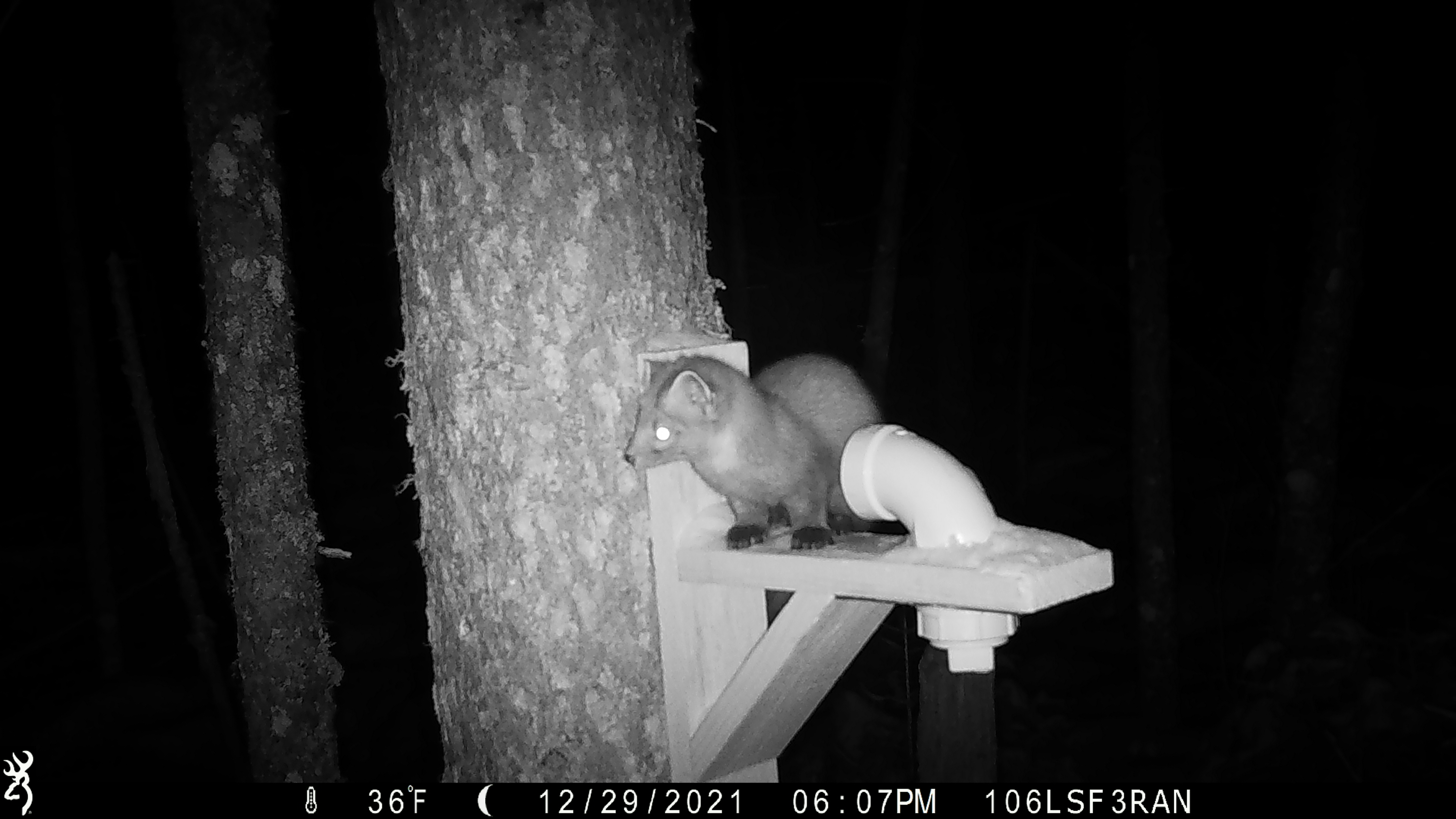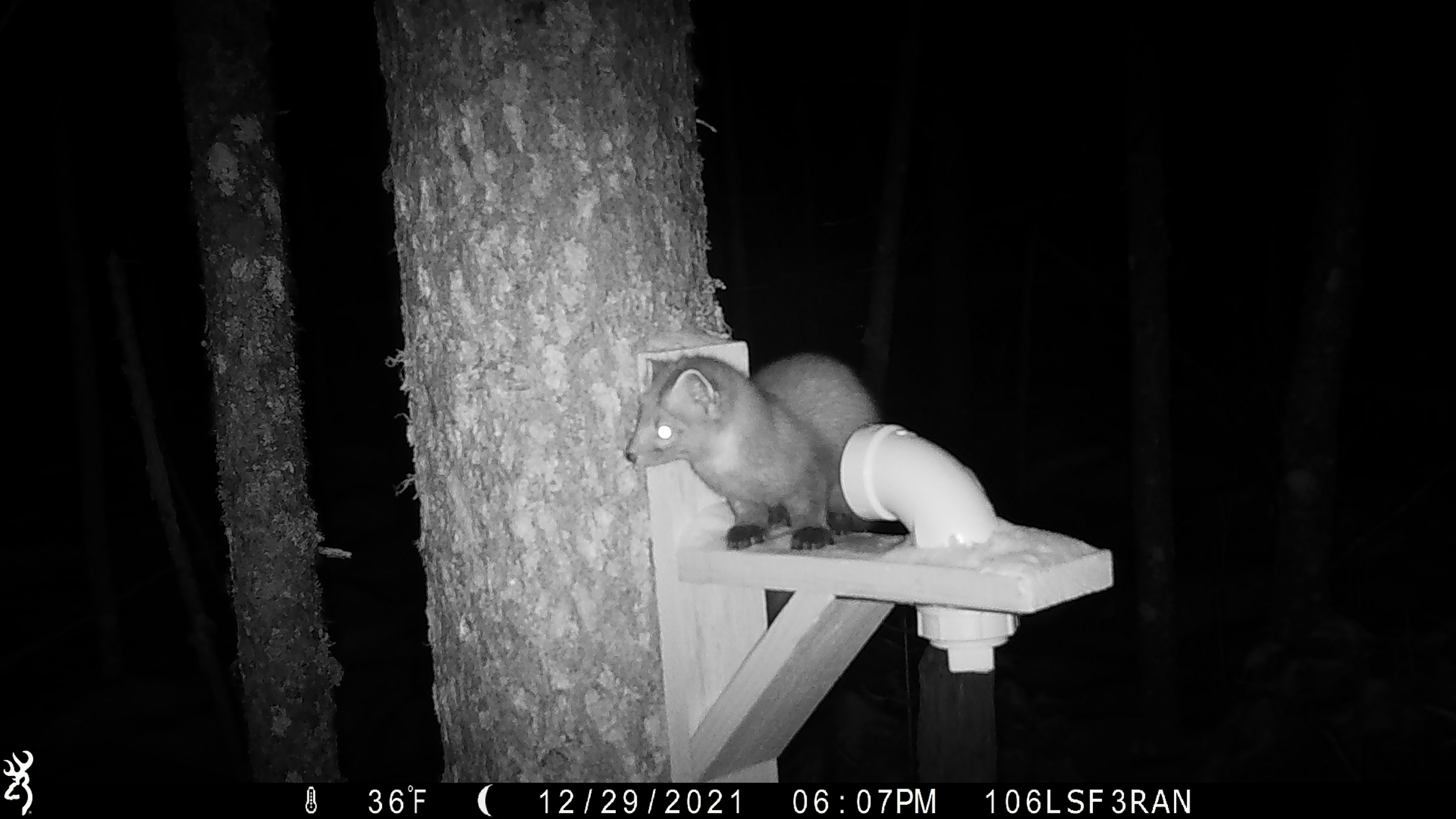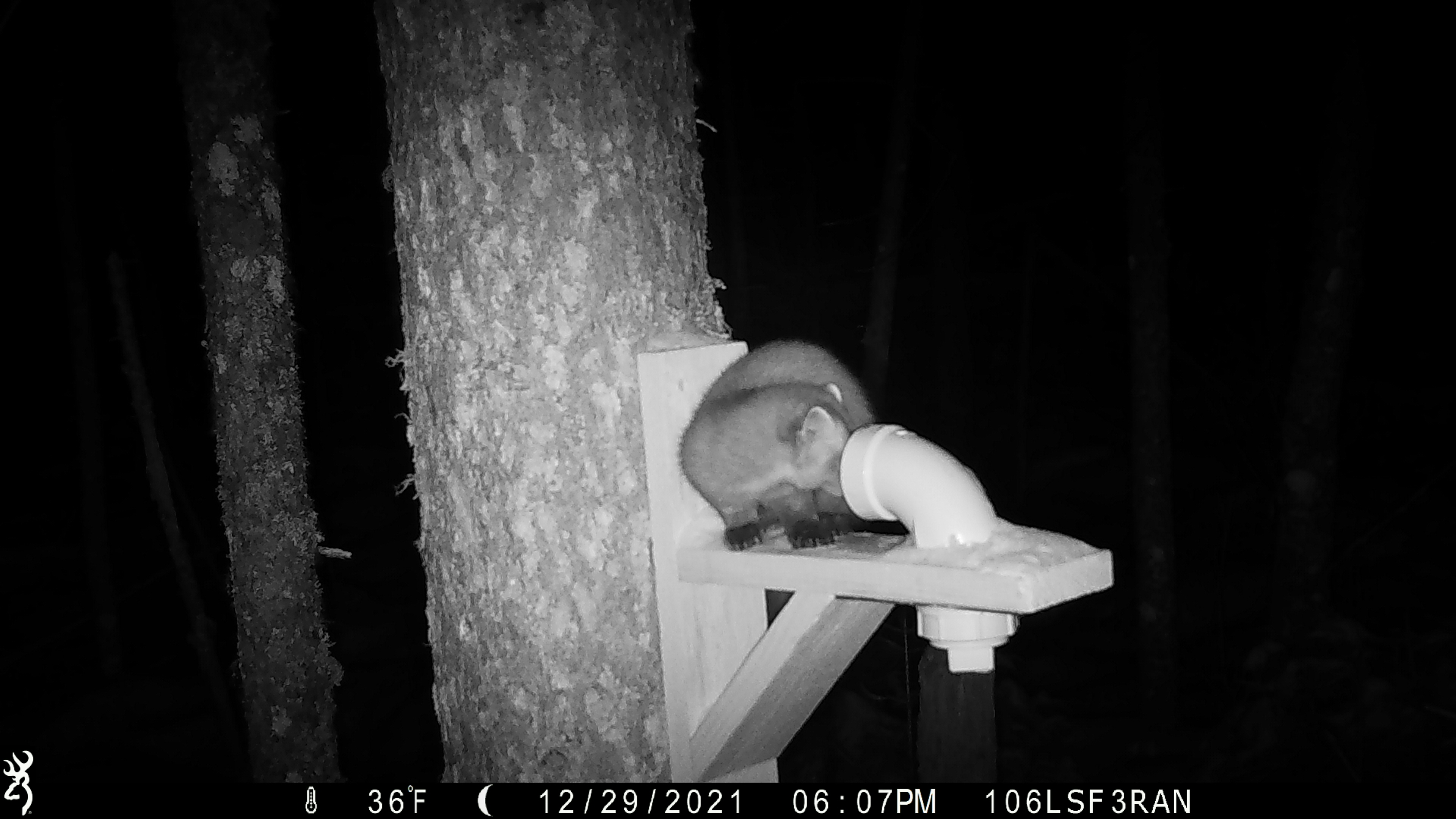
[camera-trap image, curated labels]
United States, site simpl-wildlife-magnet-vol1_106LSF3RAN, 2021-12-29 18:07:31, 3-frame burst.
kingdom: Animalia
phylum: Chordata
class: Mammalia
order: Carnivora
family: Mustelidae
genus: Martes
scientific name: Martes americana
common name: american marten